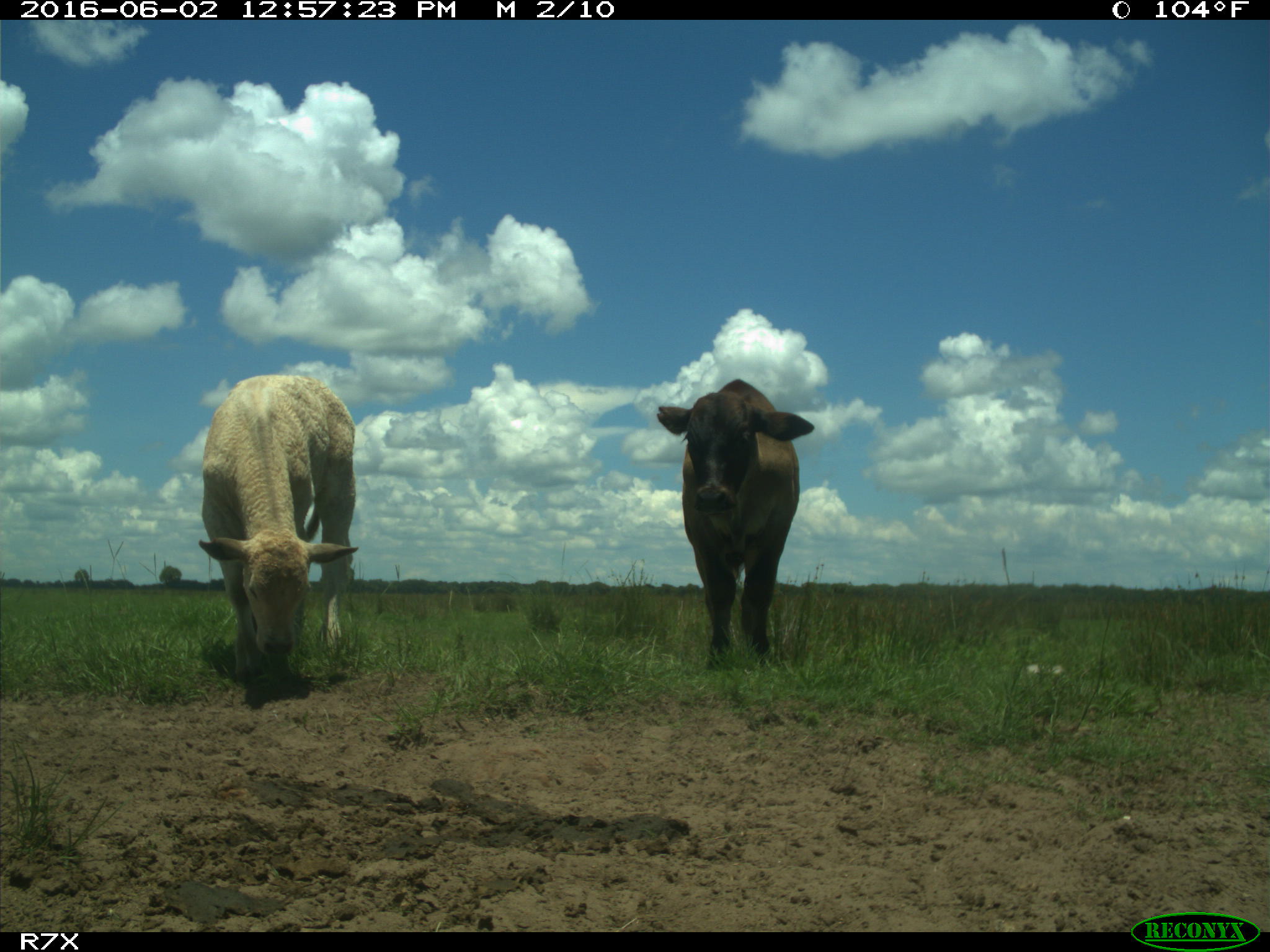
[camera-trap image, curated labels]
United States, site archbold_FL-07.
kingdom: Animalia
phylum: Chordata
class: Mammalia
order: Artiodactyla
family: Bovidae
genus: Bos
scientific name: Bos taurus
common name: domestic cow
Bos taurus (domestic cow).